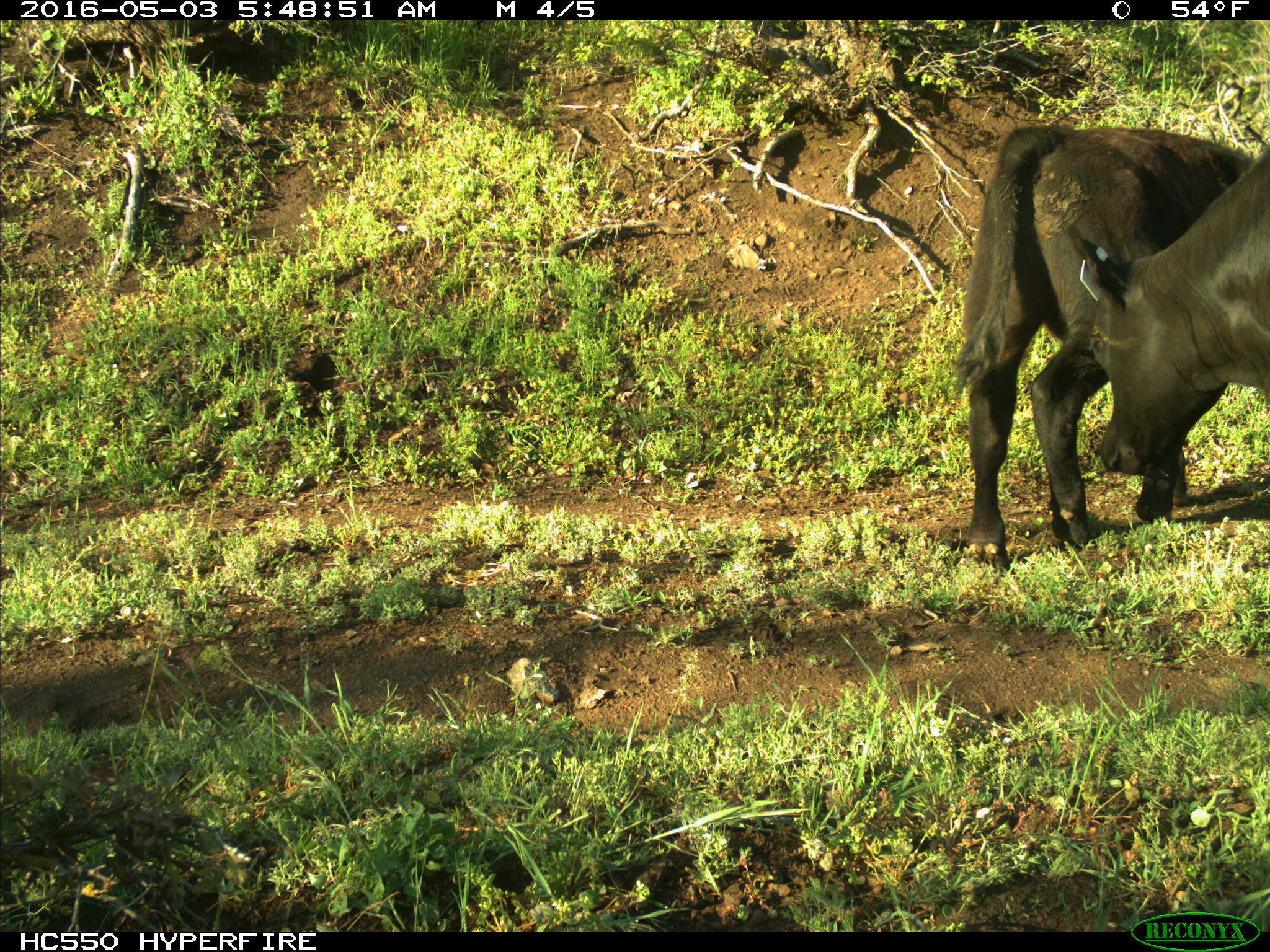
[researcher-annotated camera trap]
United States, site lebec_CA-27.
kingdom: Animalia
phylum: Chordata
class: Mammalia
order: Artiodactyla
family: Bovidae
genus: Bos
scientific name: Bos taurus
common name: domestic cow